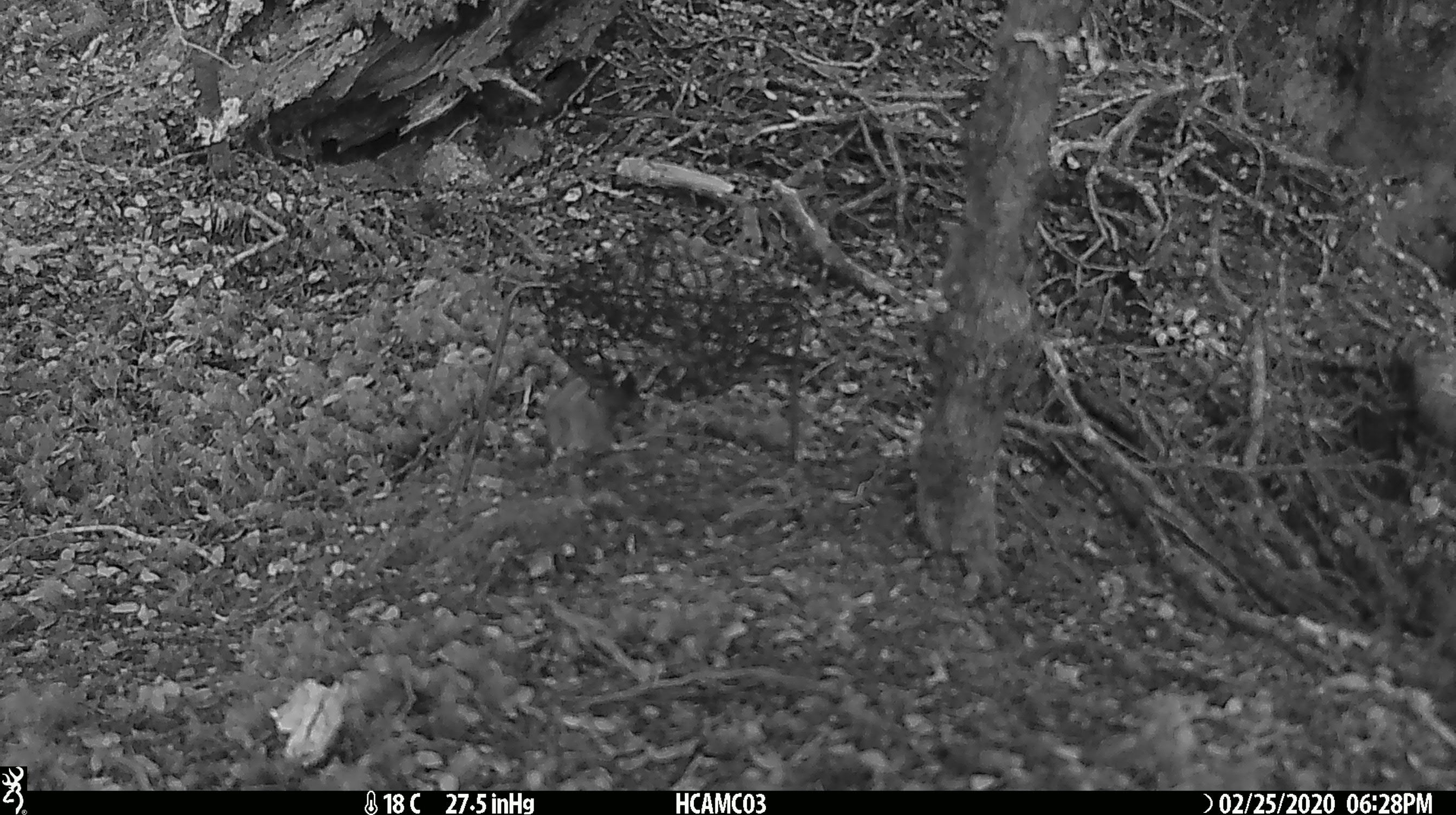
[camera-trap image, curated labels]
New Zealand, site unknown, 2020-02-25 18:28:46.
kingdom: Animalia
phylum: Chordata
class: Mammalia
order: Rodentia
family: Muridae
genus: Mus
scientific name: Mus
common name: mouse